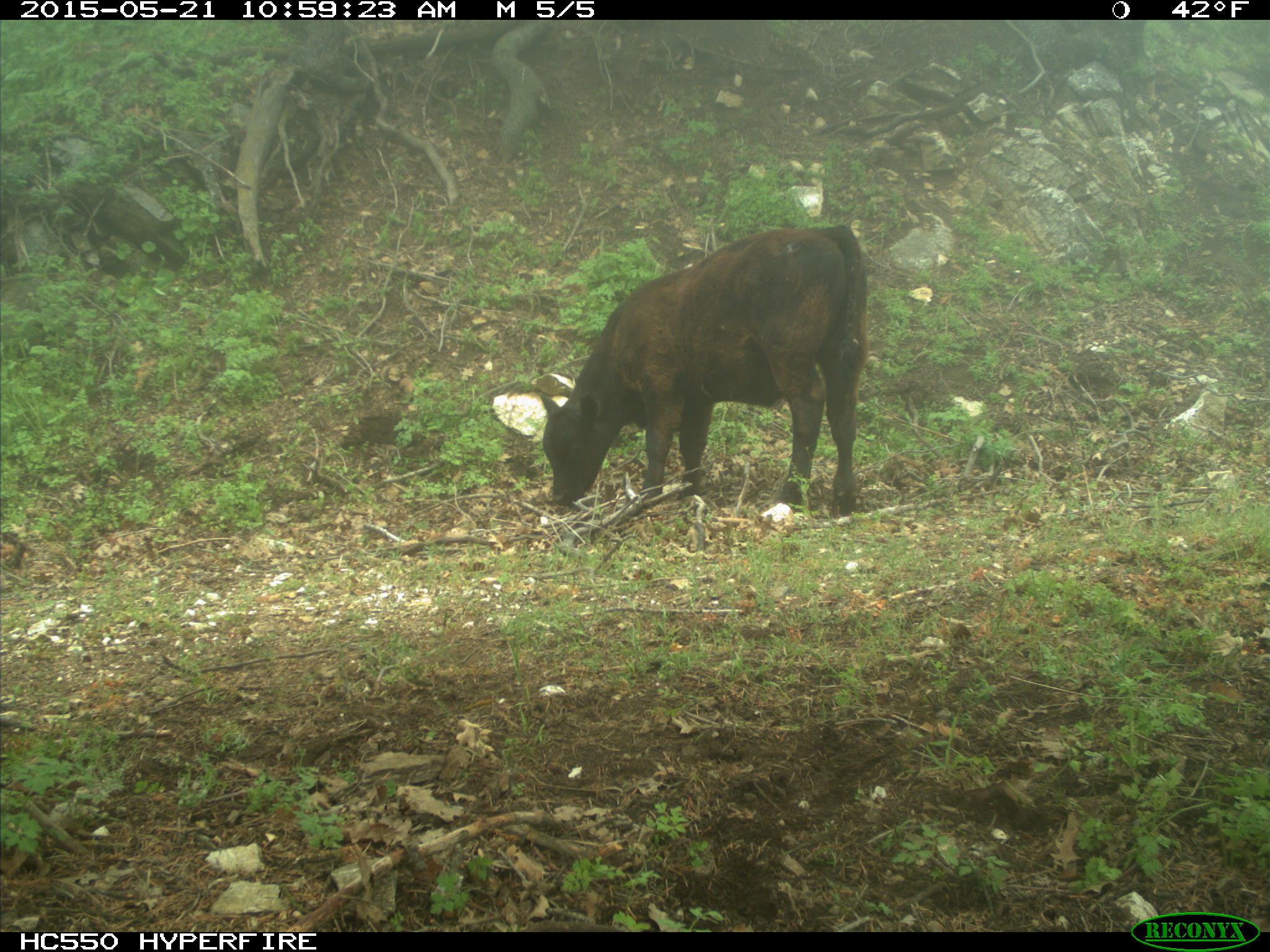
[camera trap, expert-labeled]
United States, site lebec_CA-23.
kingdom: Animalia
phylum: Chordata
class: Mammalia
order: Artiodactyla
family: Bovidae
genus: Bos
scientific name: Bos taurus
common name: domestic cow